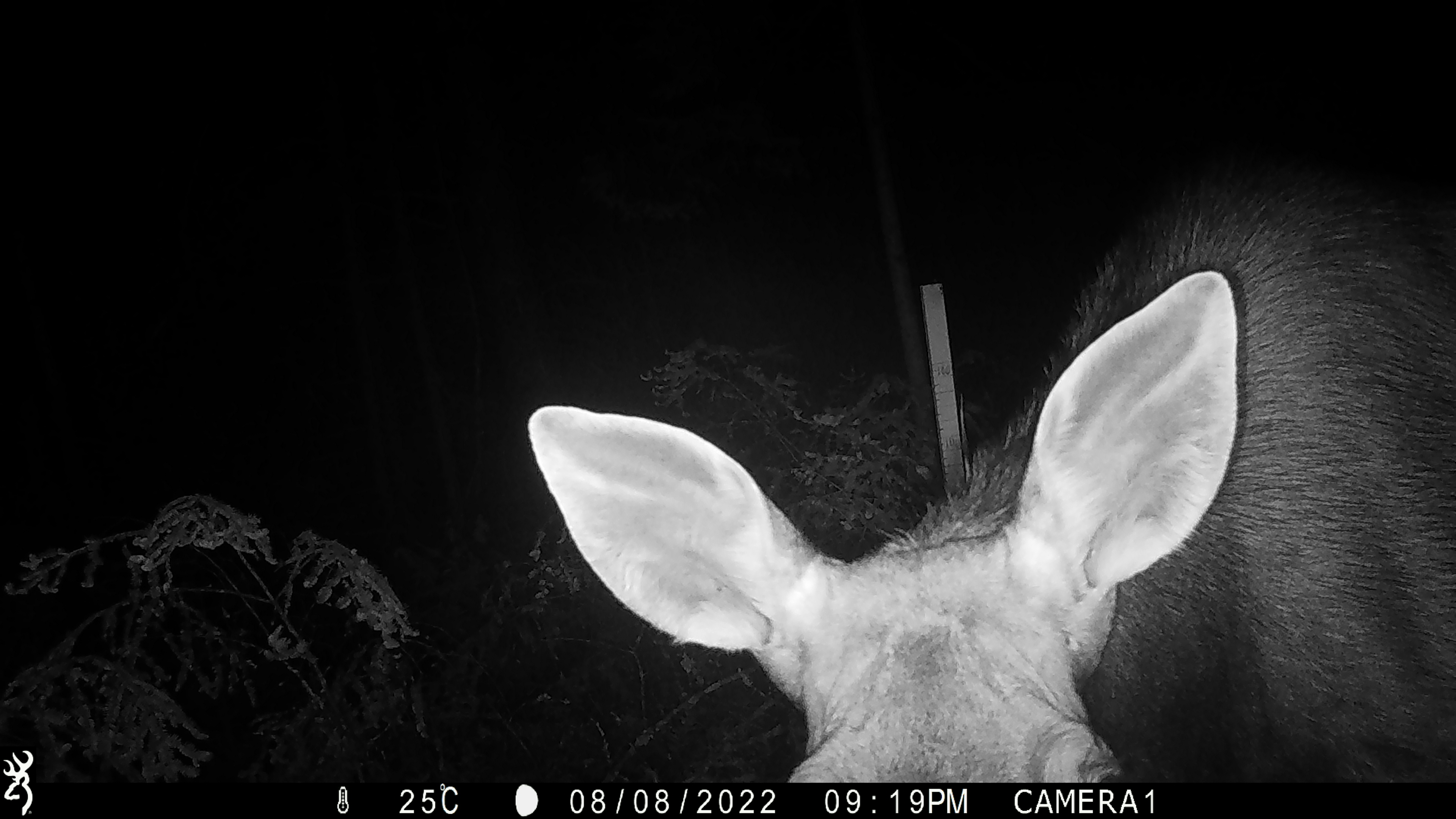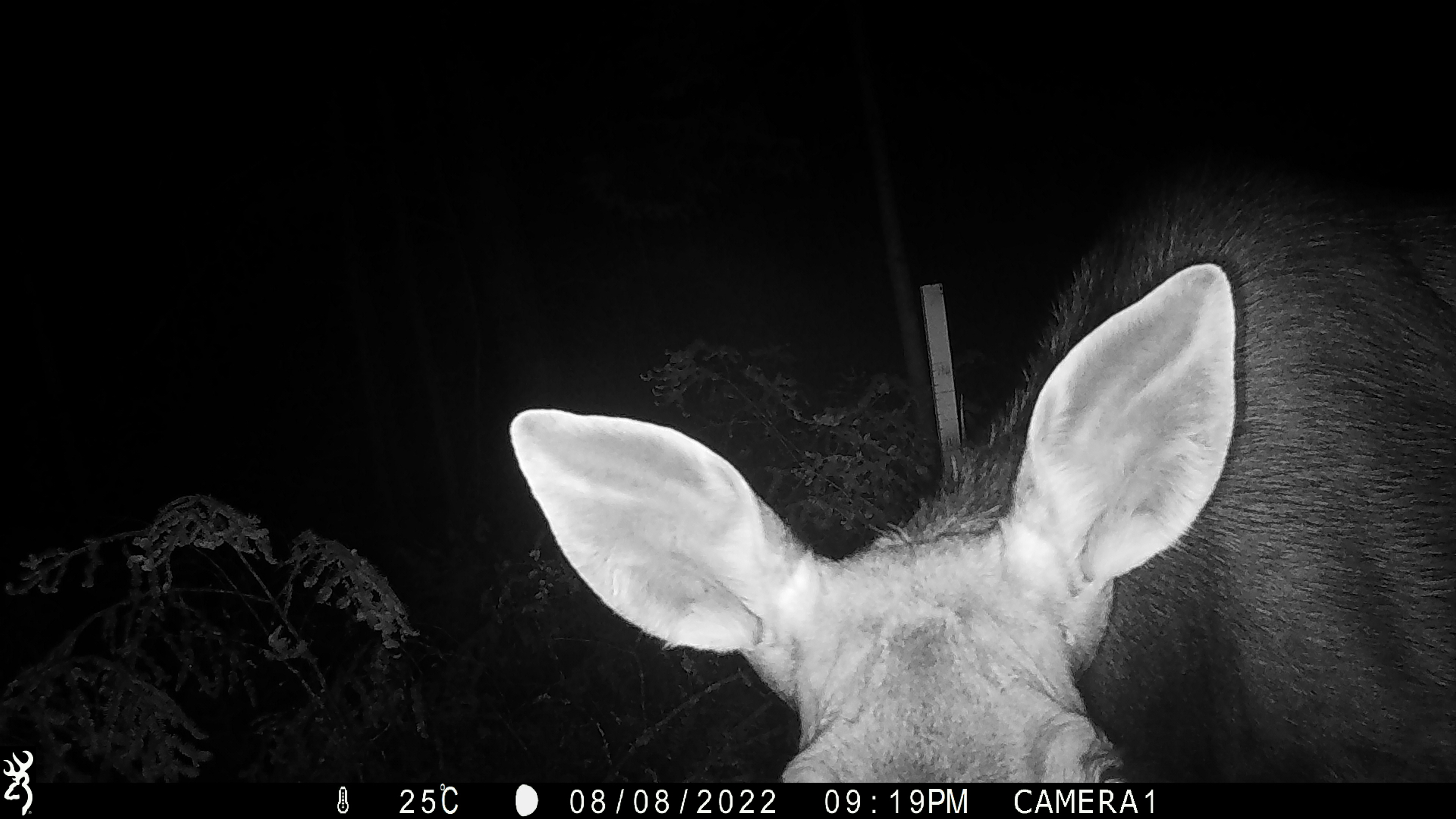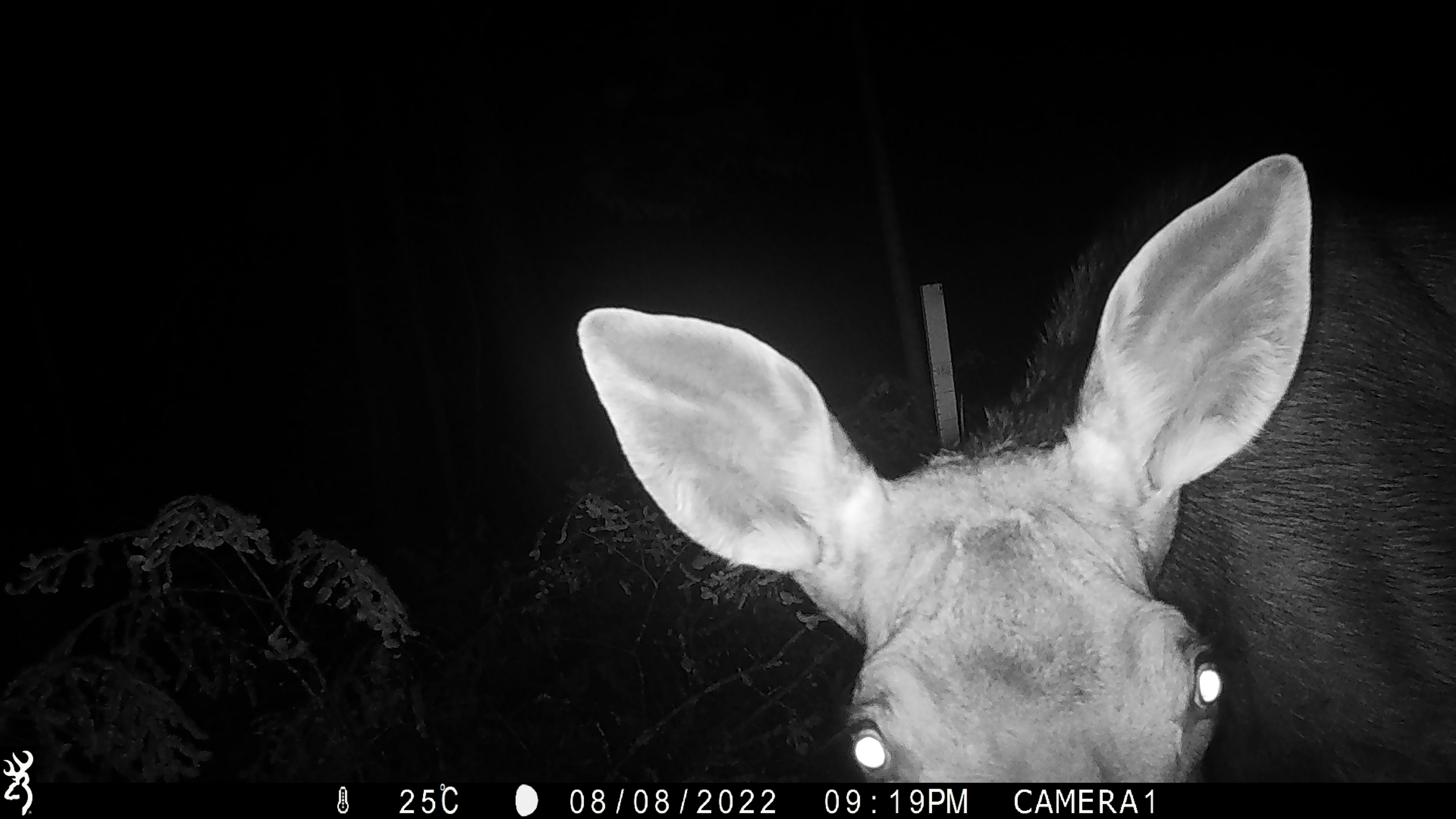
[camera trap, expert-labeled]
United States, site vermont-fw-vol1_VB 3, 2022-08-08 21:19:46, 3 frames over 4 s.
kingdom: Animalia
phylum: Chordata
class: Mammalia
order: Artiodactyla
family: Cervidae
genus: Alces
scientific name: Alces alces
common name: moose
Moose (Alces alces).